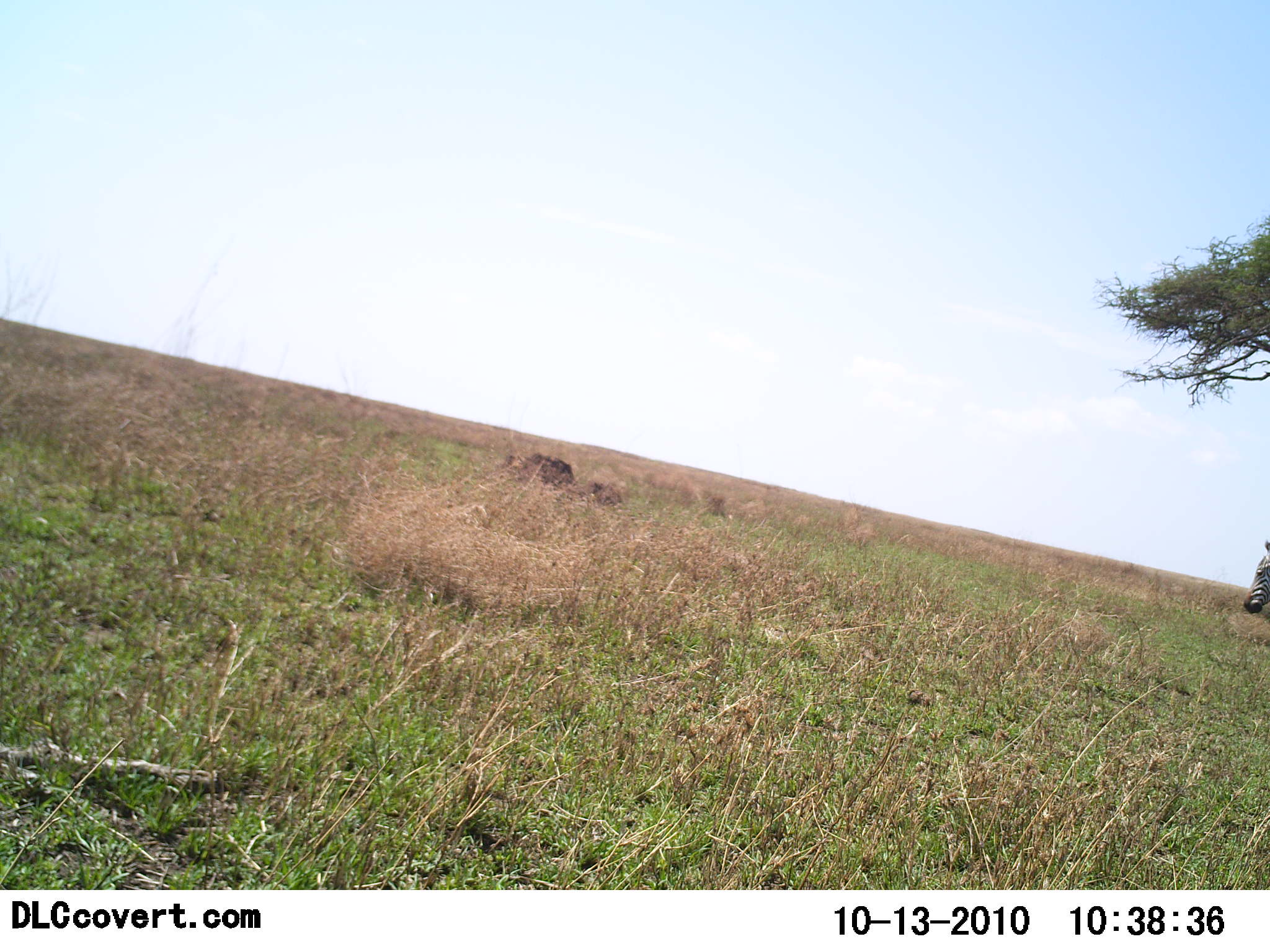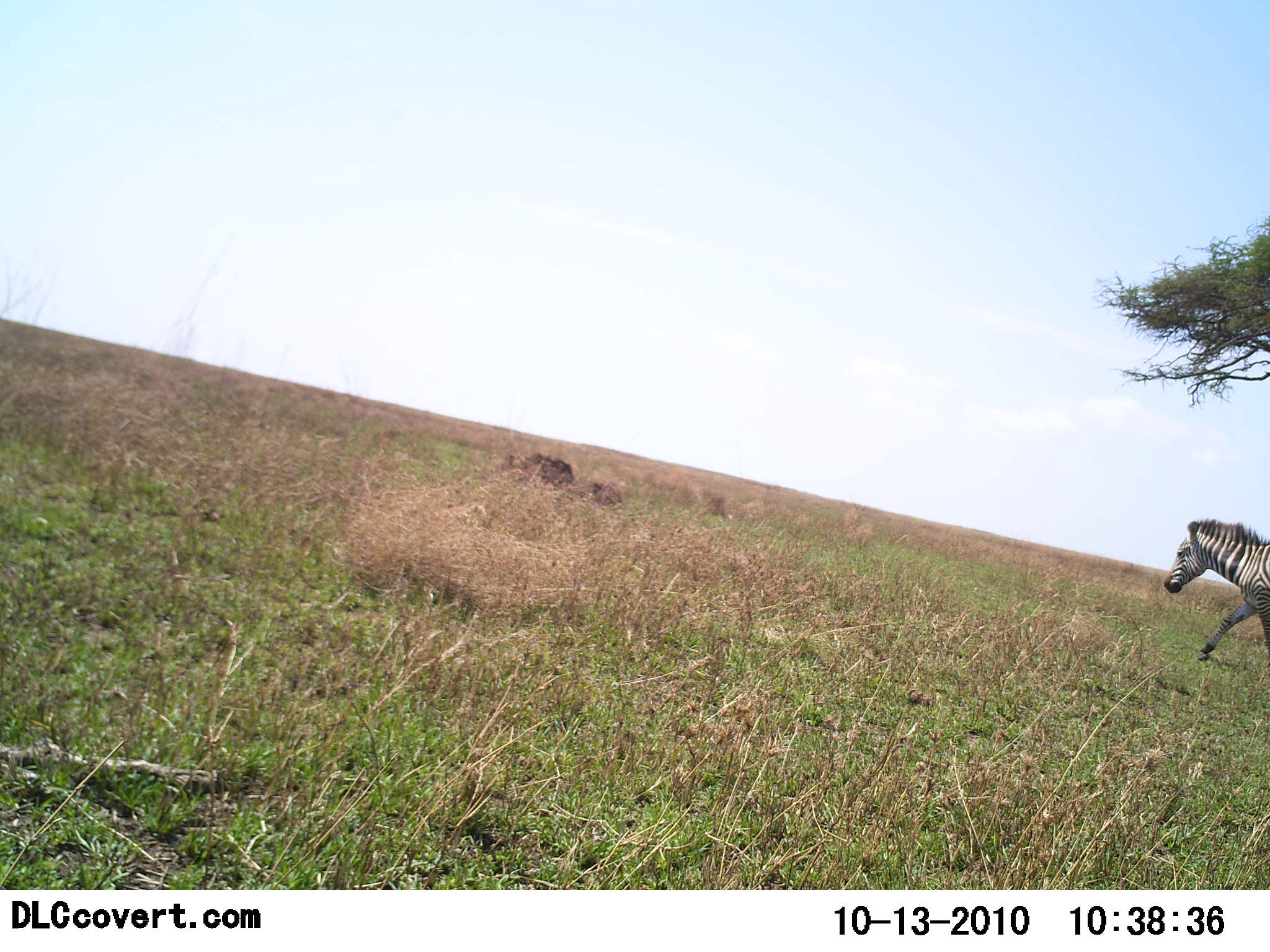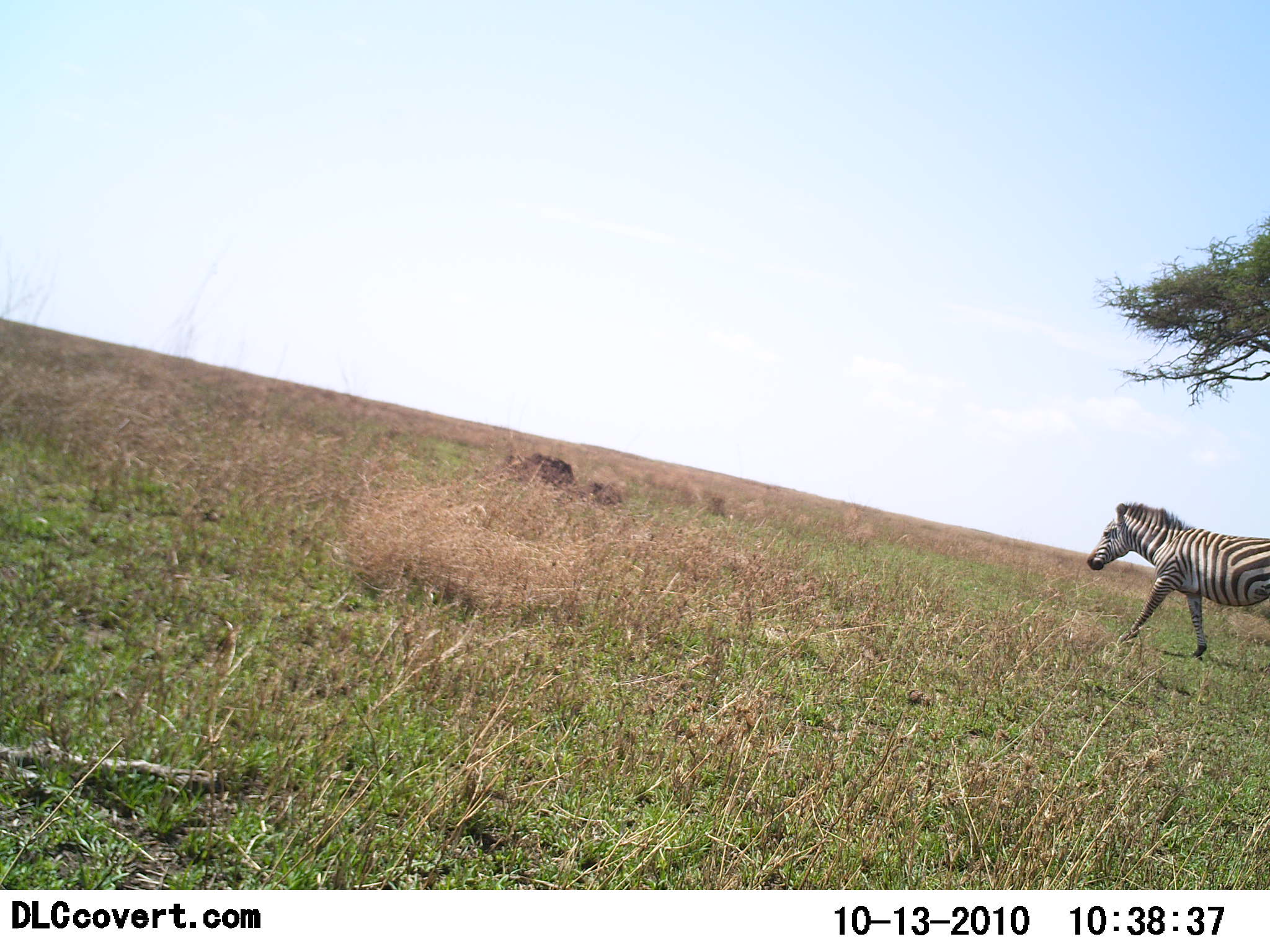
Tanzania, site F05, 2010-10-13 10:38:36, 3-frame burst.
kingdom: Animalia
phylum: Chordata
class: Mammalia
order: Perissodactyla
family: Equidae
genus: Equus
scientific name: Equus quagga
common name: plains zebra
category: zebra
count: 1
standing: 0%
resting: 0%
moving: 100%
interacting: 0%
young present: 0%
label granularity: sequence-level